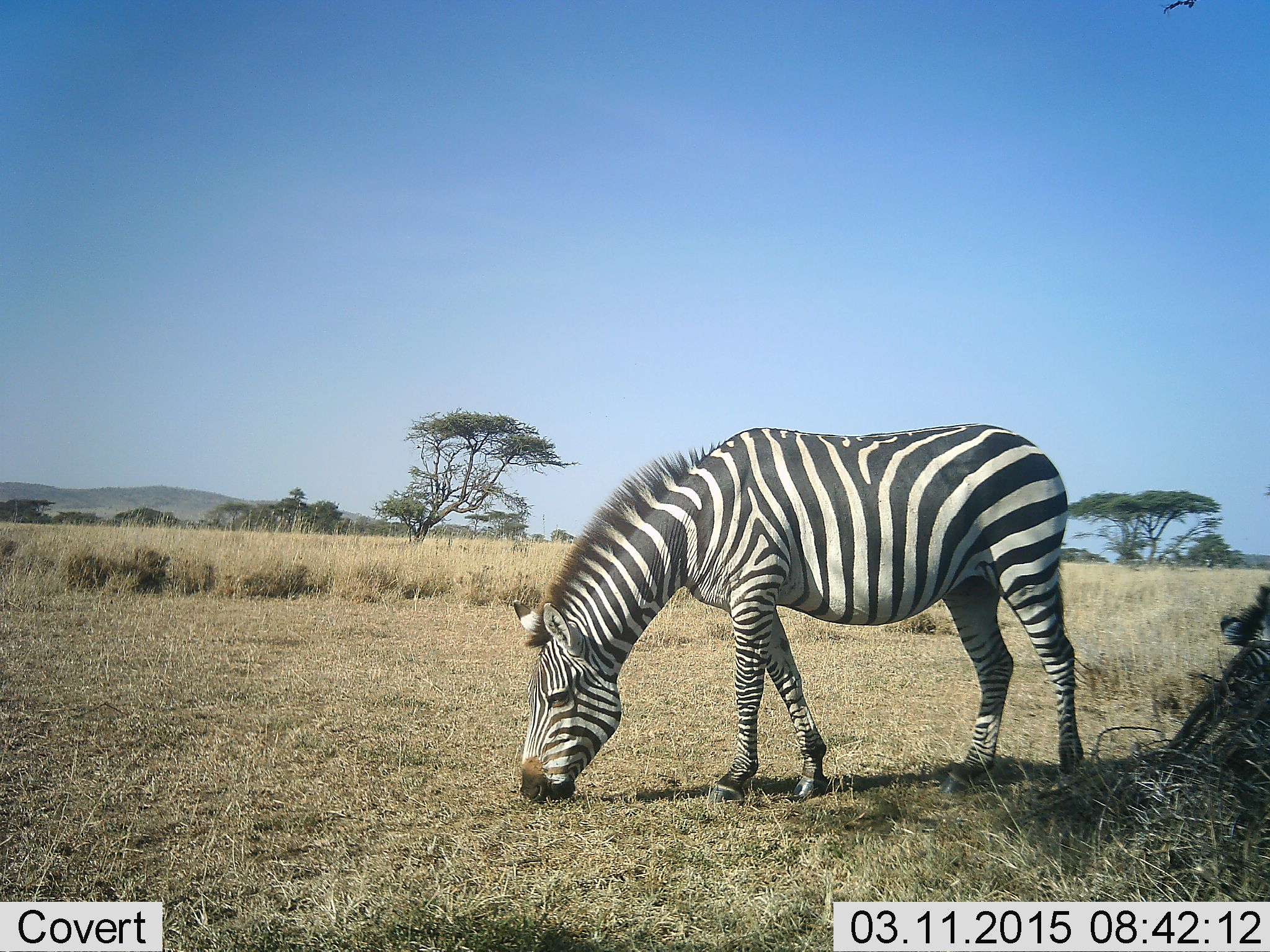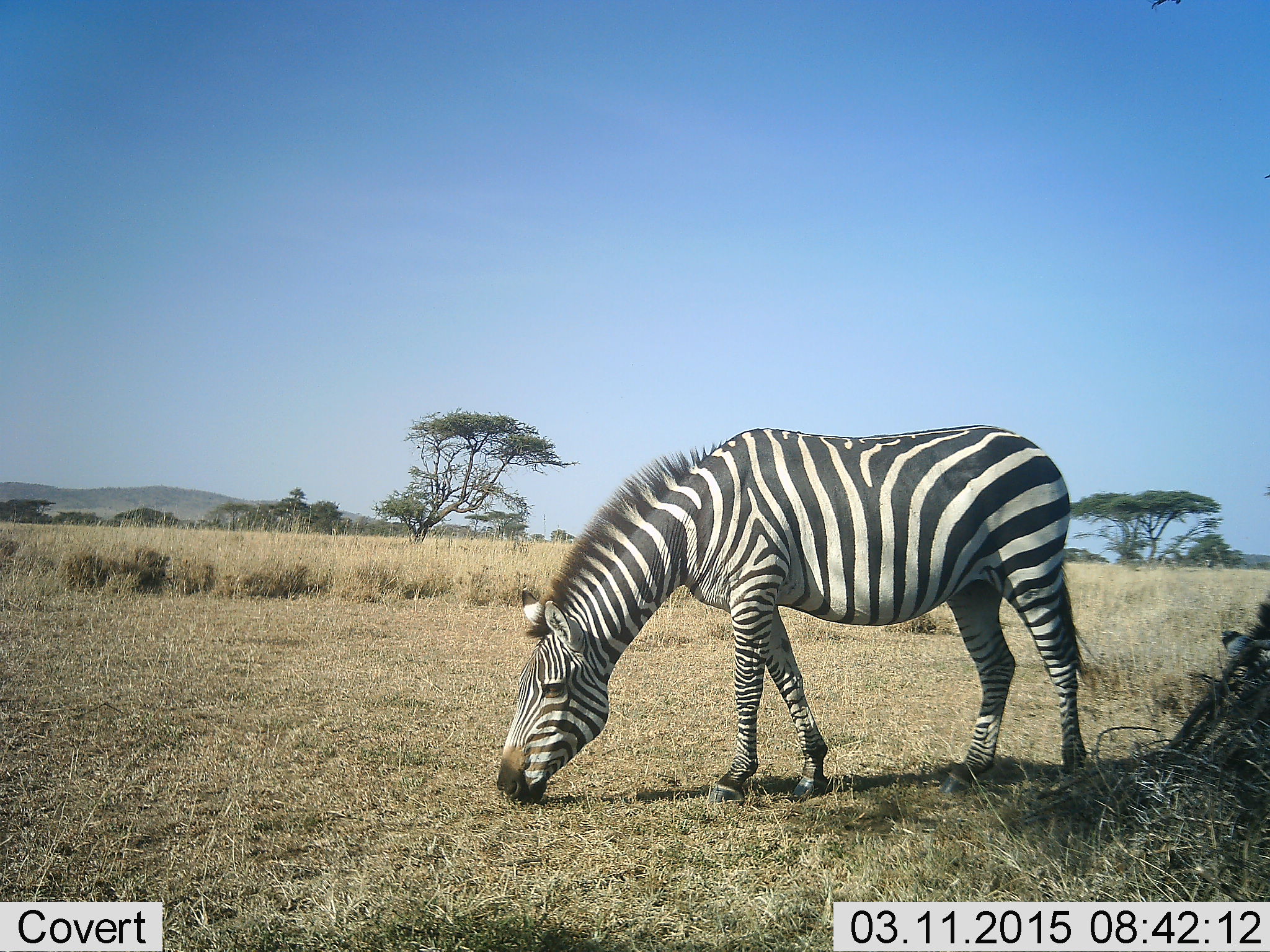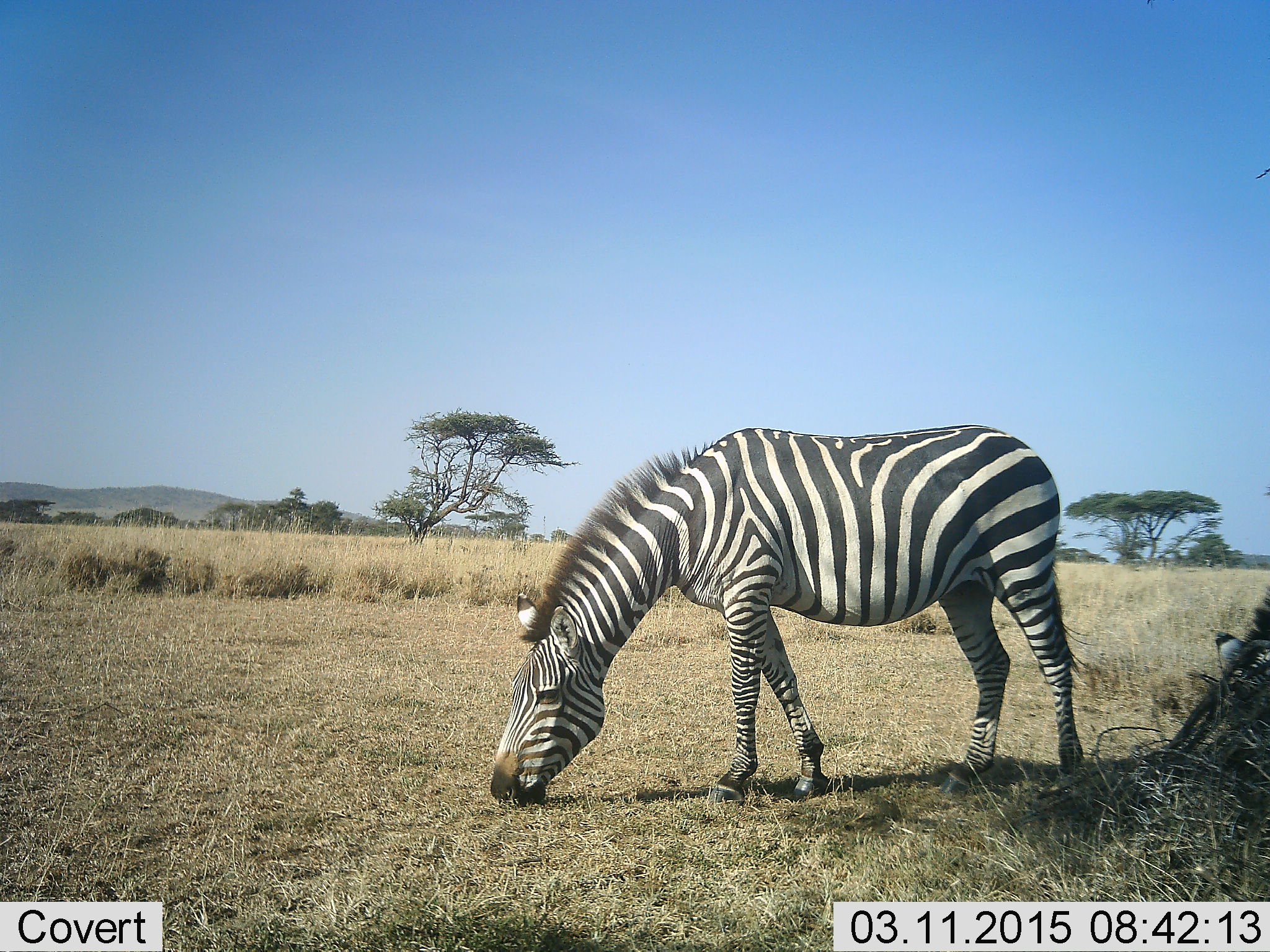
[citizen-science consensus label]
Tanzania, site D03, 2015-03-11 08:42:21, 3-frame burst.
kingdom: Animalia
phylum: Chordata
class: Mammalia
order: Perissodactyla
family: Equidae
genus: Equus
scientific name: Equus quagga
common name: plains zebra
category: zebra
Zebra (plains zebra) (Equus quagga), count 1. Behavior (volunteer vote fractions): standing 18%, resting 0%, moving 0%, interacting 0%. Young present (vote fraction): 0%. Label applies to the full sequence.